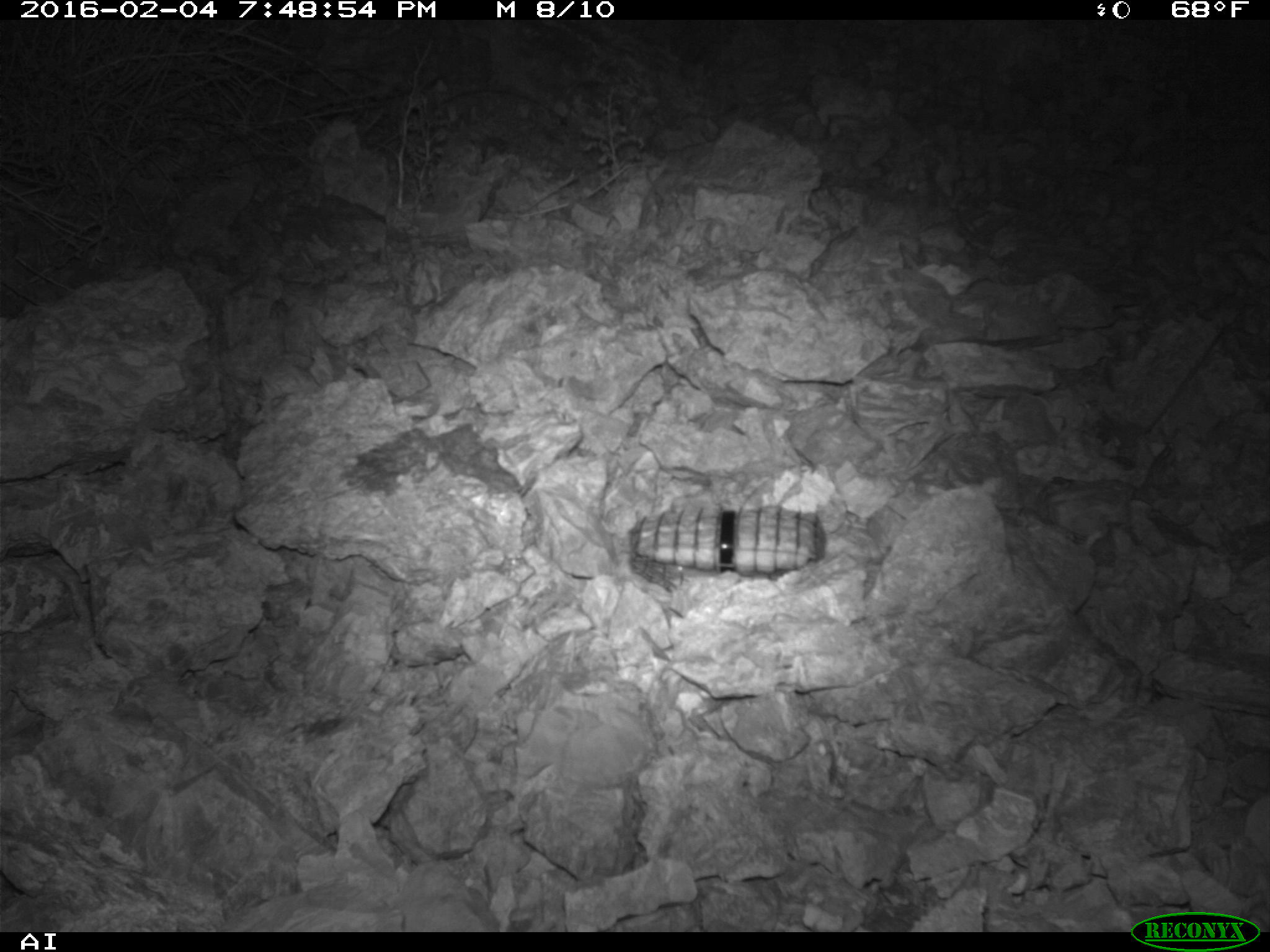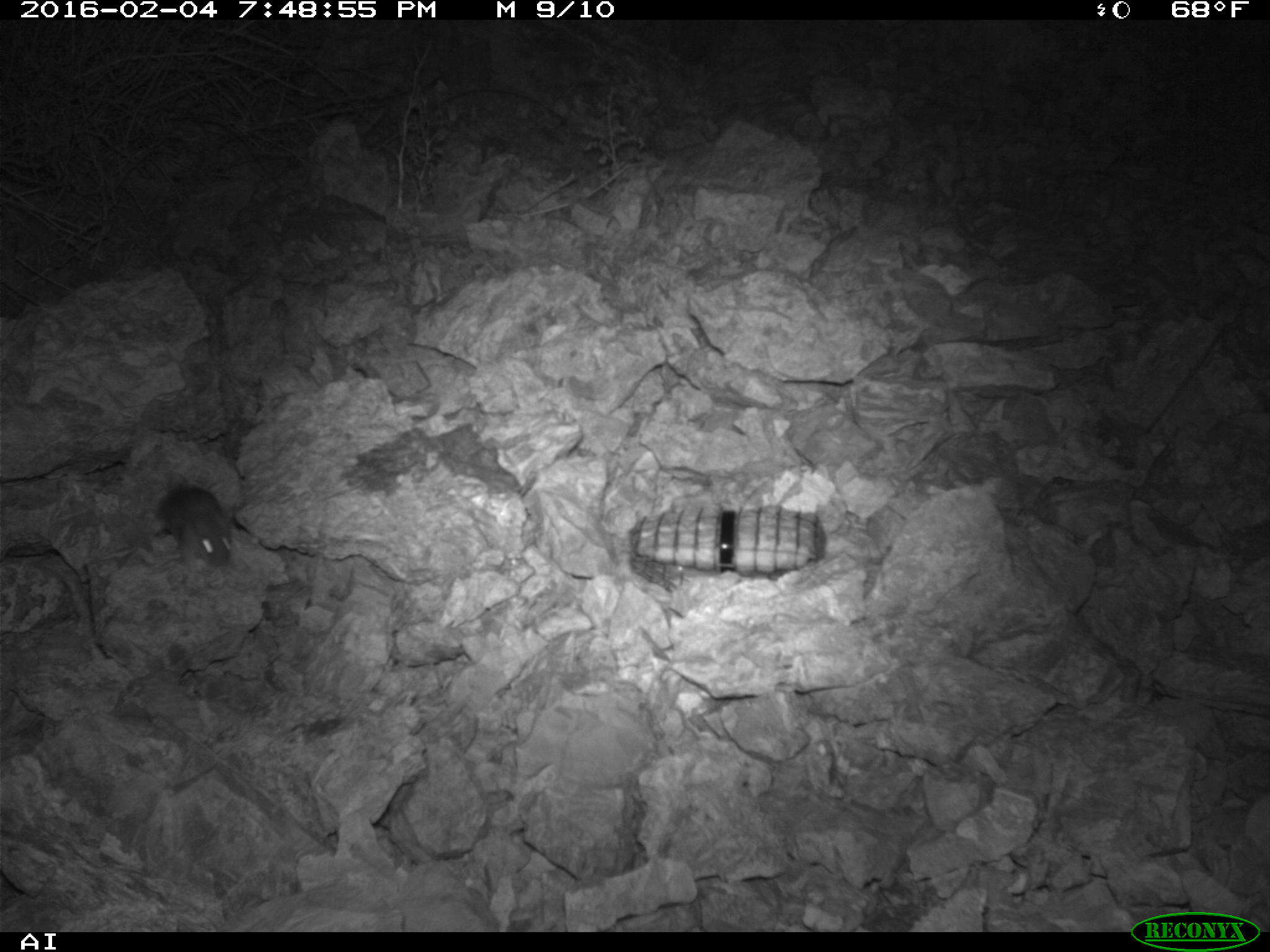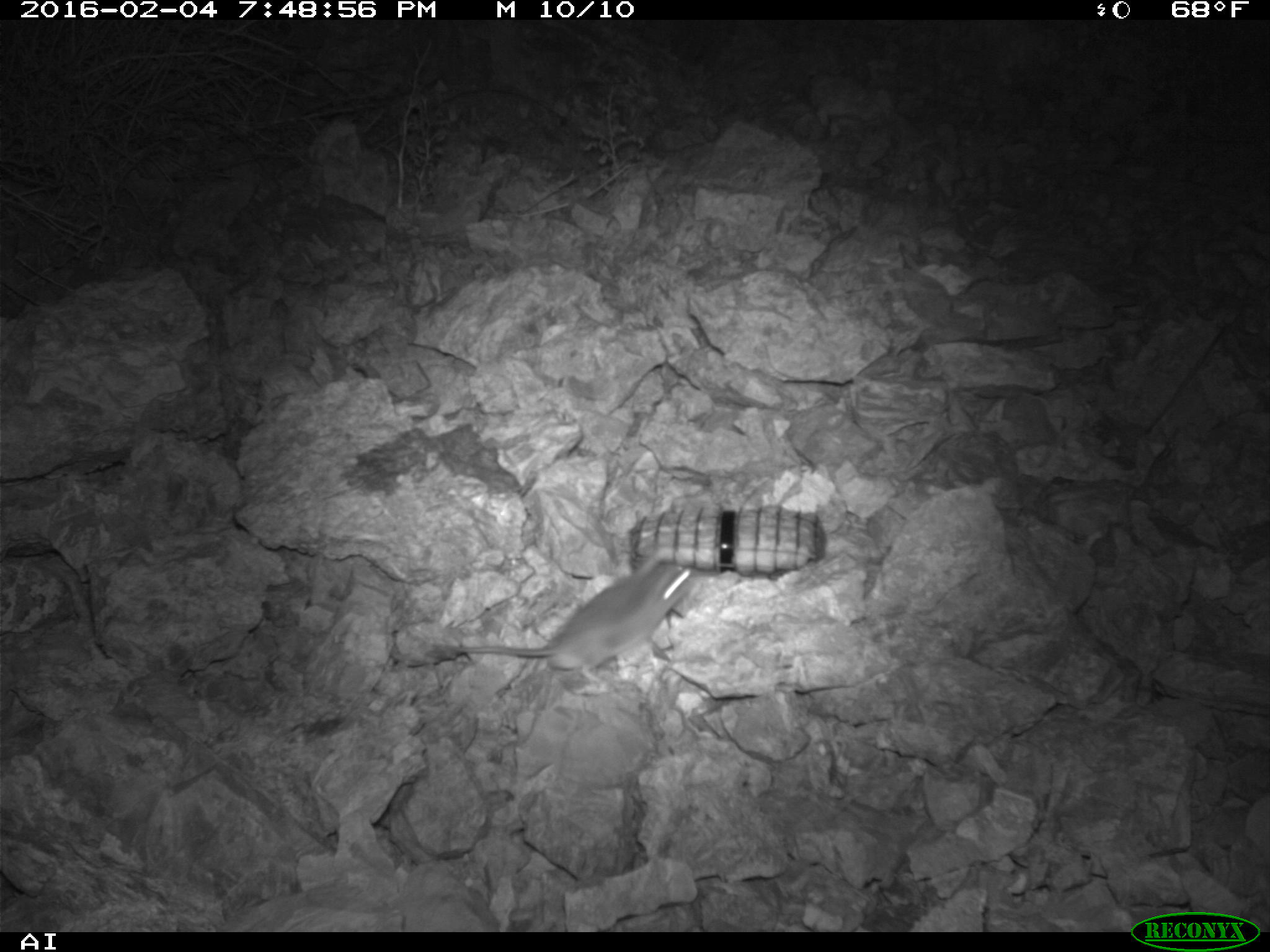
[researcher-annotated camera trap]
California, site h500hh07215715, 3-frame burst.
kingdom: Animalia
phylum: Chordata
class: Mammalia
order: Rodentia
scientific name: Rodentia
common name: rodent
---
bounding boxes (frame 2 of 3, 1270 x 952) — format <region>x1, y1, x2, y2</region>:
rodent: <region>156, 485, 233, 570</region>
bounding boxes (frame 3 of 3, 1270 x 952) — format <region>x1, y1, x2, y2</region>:
rodent: <region>422, 559, 698, 690</region>